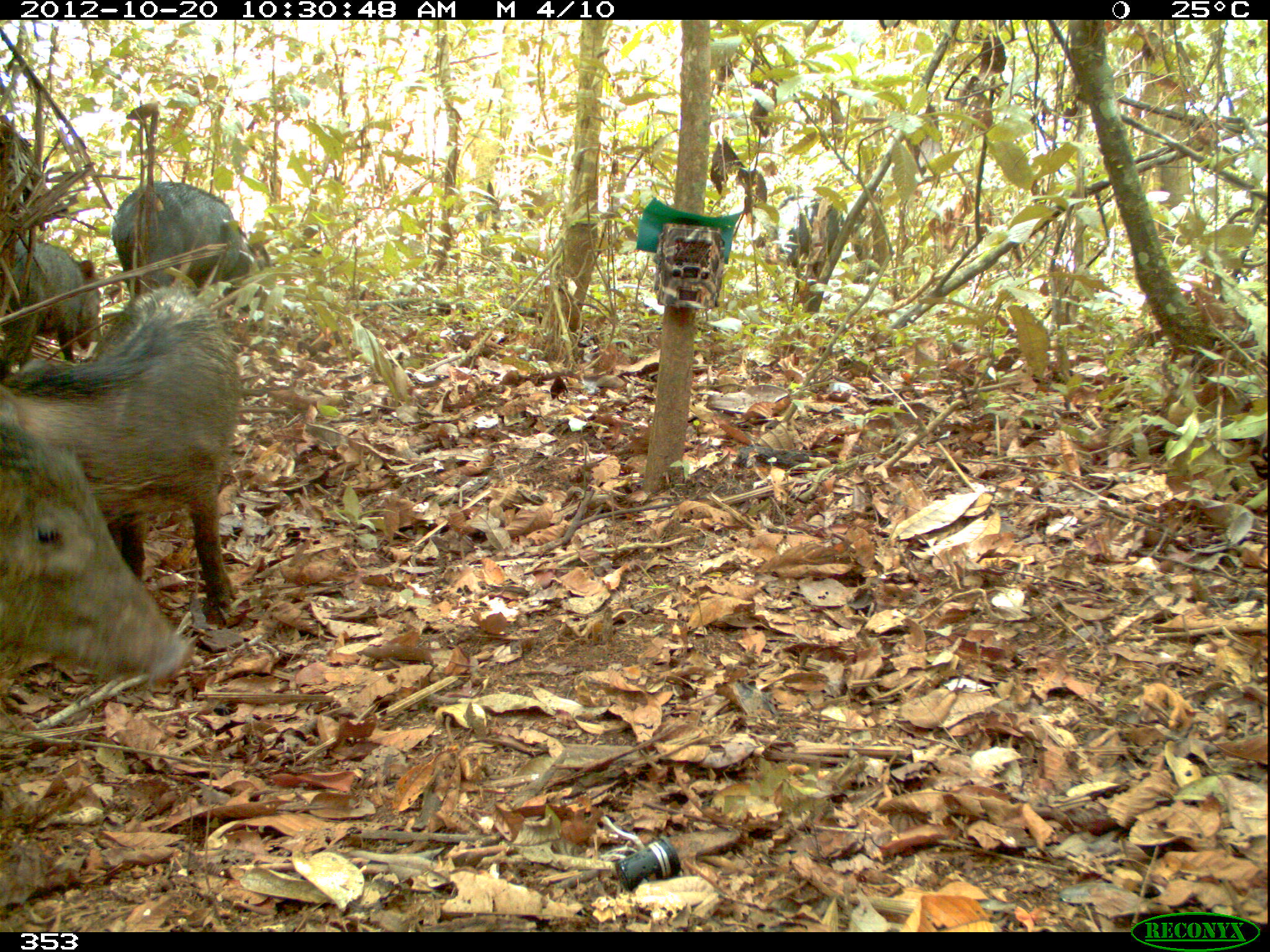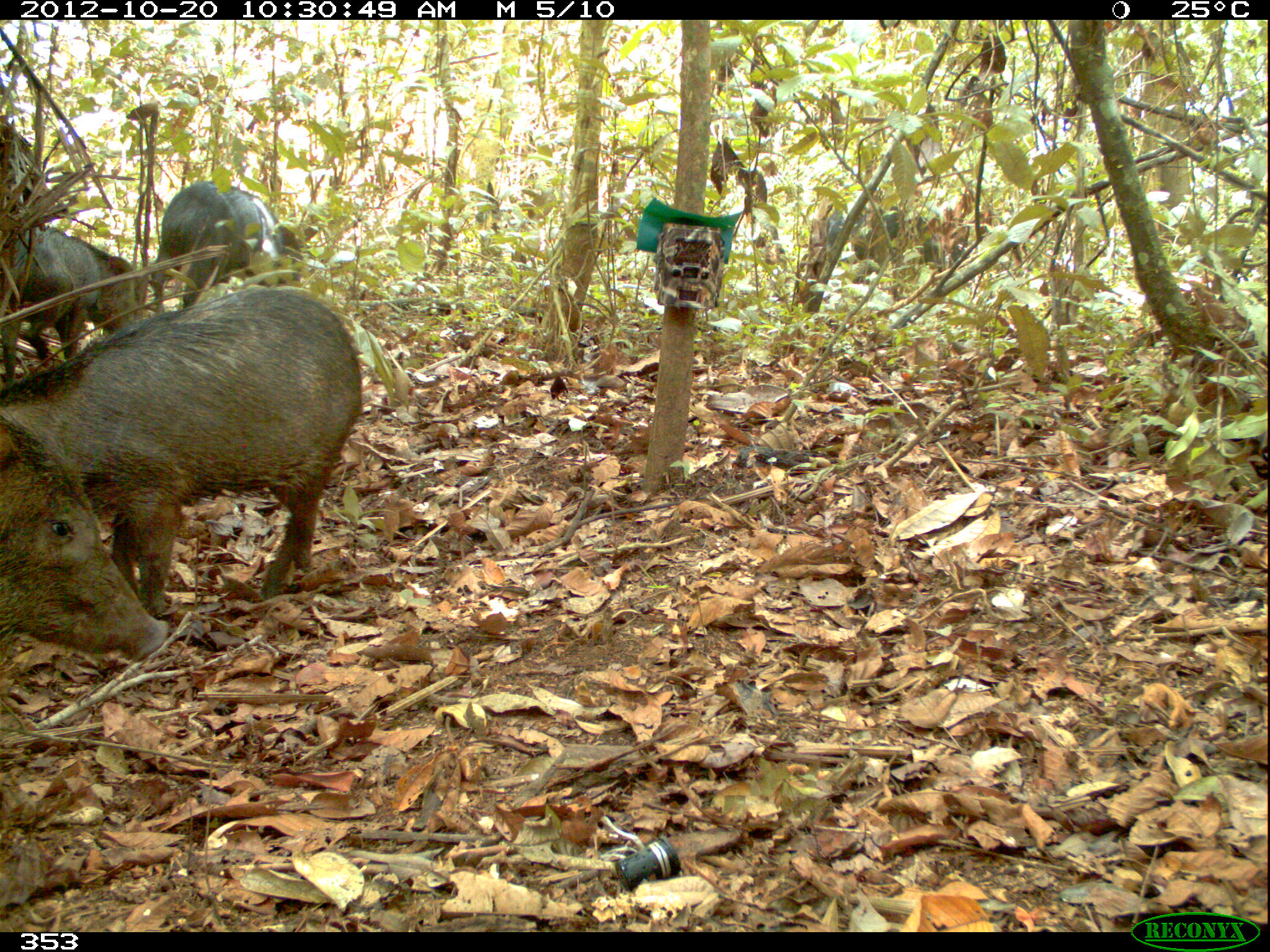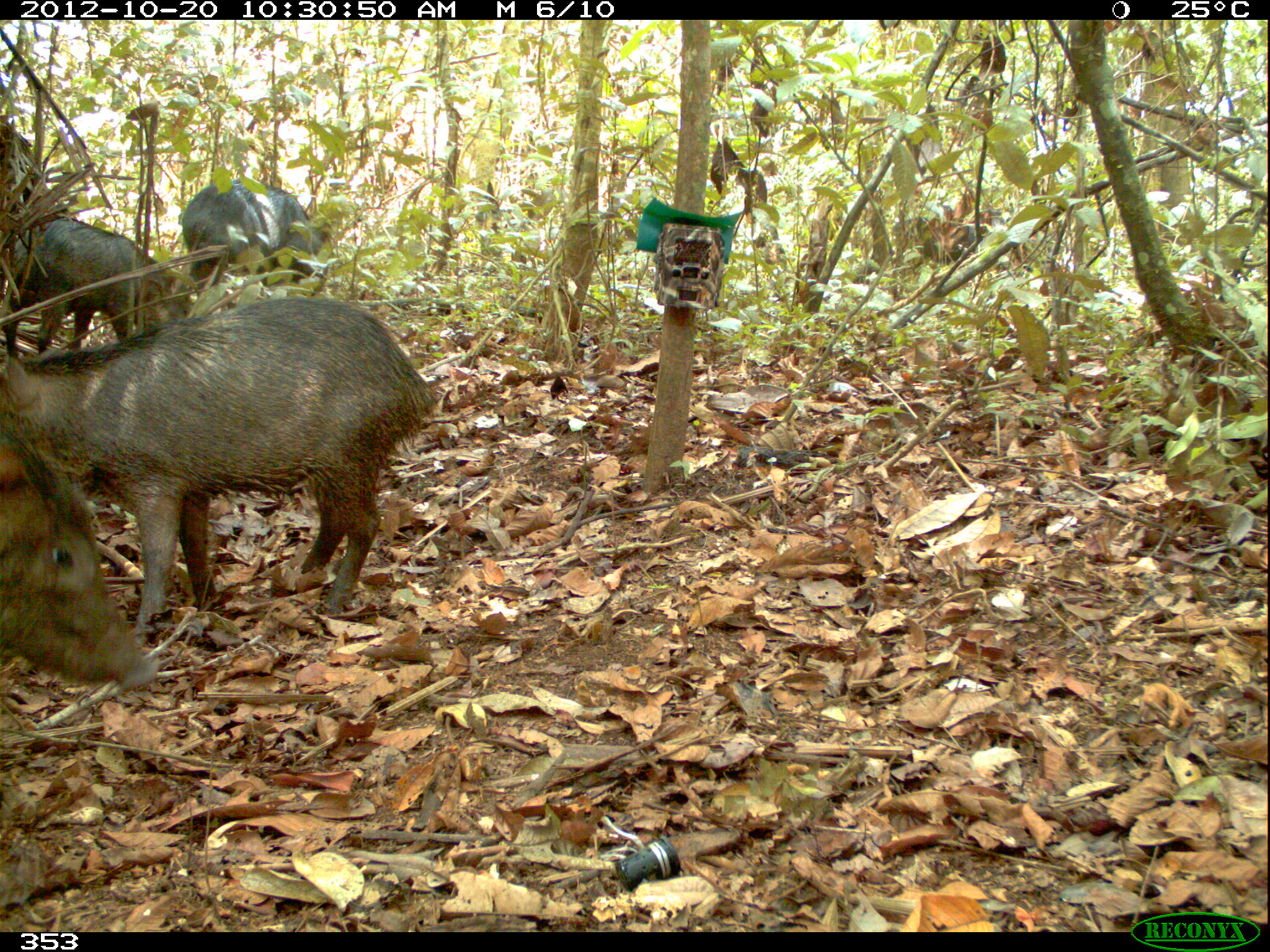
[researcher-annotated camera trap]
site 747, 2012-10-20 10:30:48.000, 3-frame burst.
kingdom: Animalia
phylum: Chordata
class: Mammalia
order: Artiodactyla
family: Tayassuidae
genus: Tayassu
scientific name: Tayassu pecari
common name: white-lipped peccary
Tayassu pecari (white-lipped peccary).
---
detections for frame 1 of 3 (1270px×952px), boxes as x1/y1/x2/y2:
tayassu pecari: 0/285/247/626; 1/407/201/691; 111/180/276/321; 1/233/104/369; 750/195/862/293